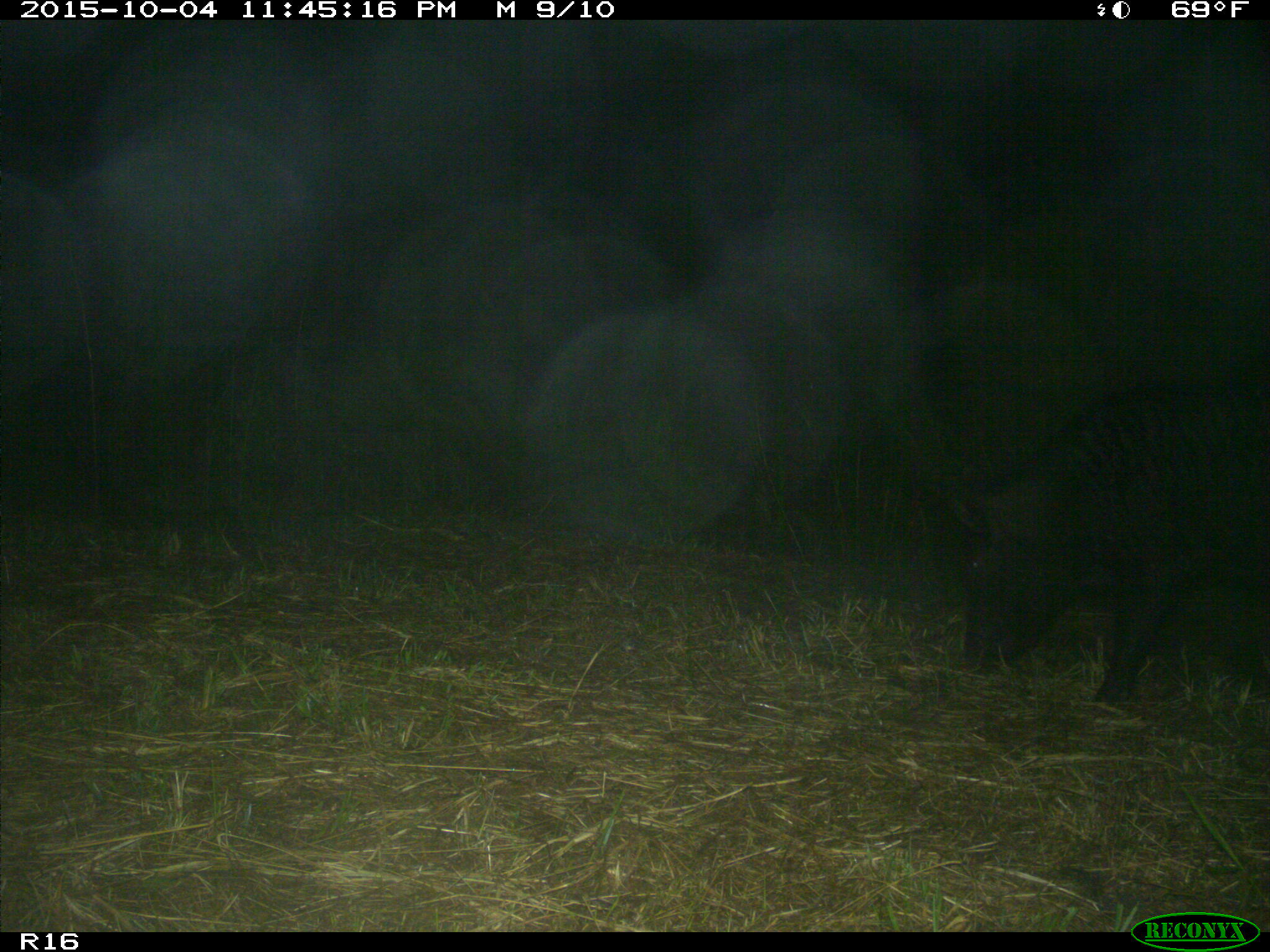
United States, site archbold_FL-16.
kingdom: Animalia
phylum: Chordata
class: Mammalia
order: Artiodactyla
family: Suidae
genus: Sus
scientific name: Sus scrofa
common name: wild boar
Sus scrofa (wild boar).